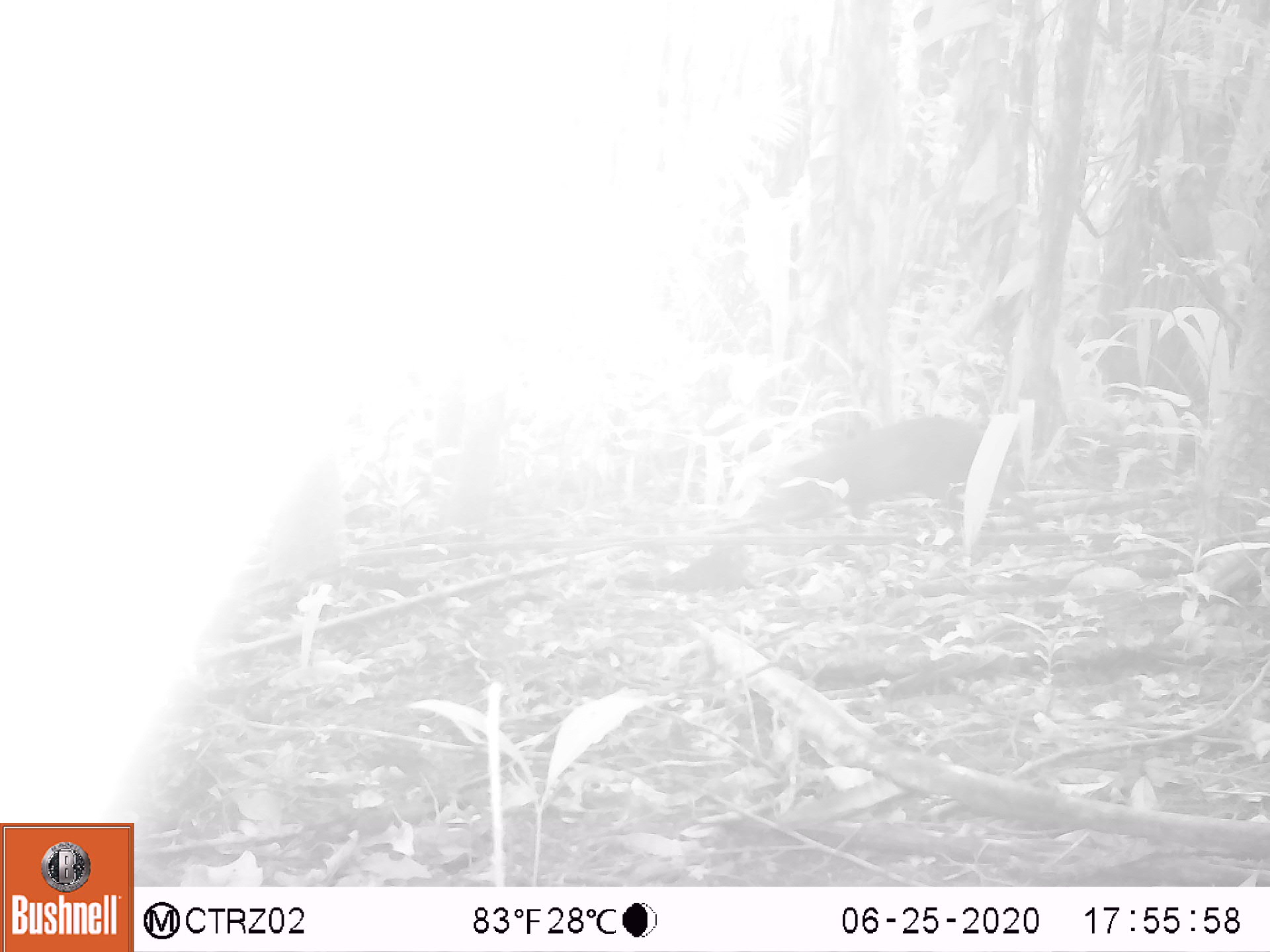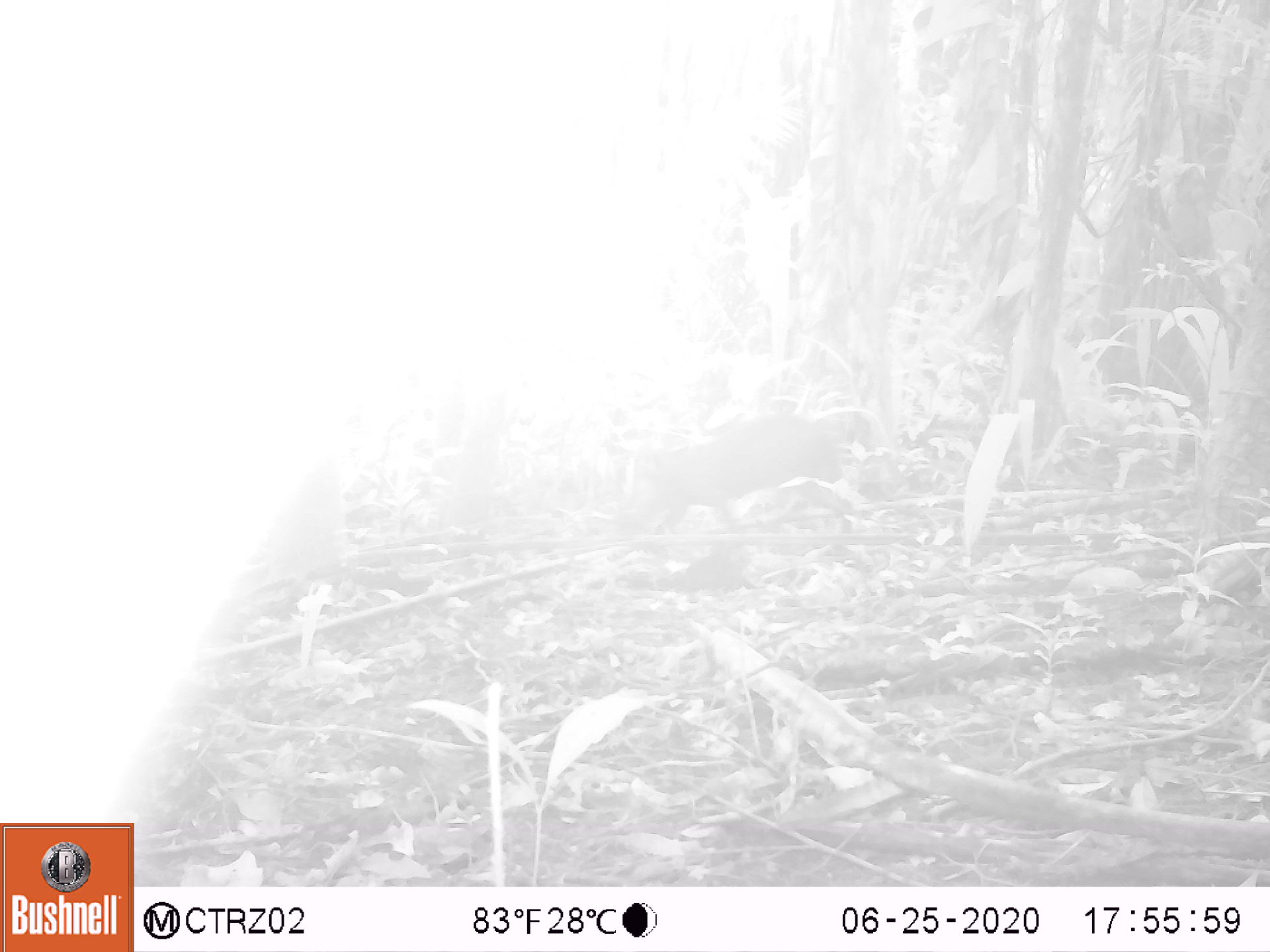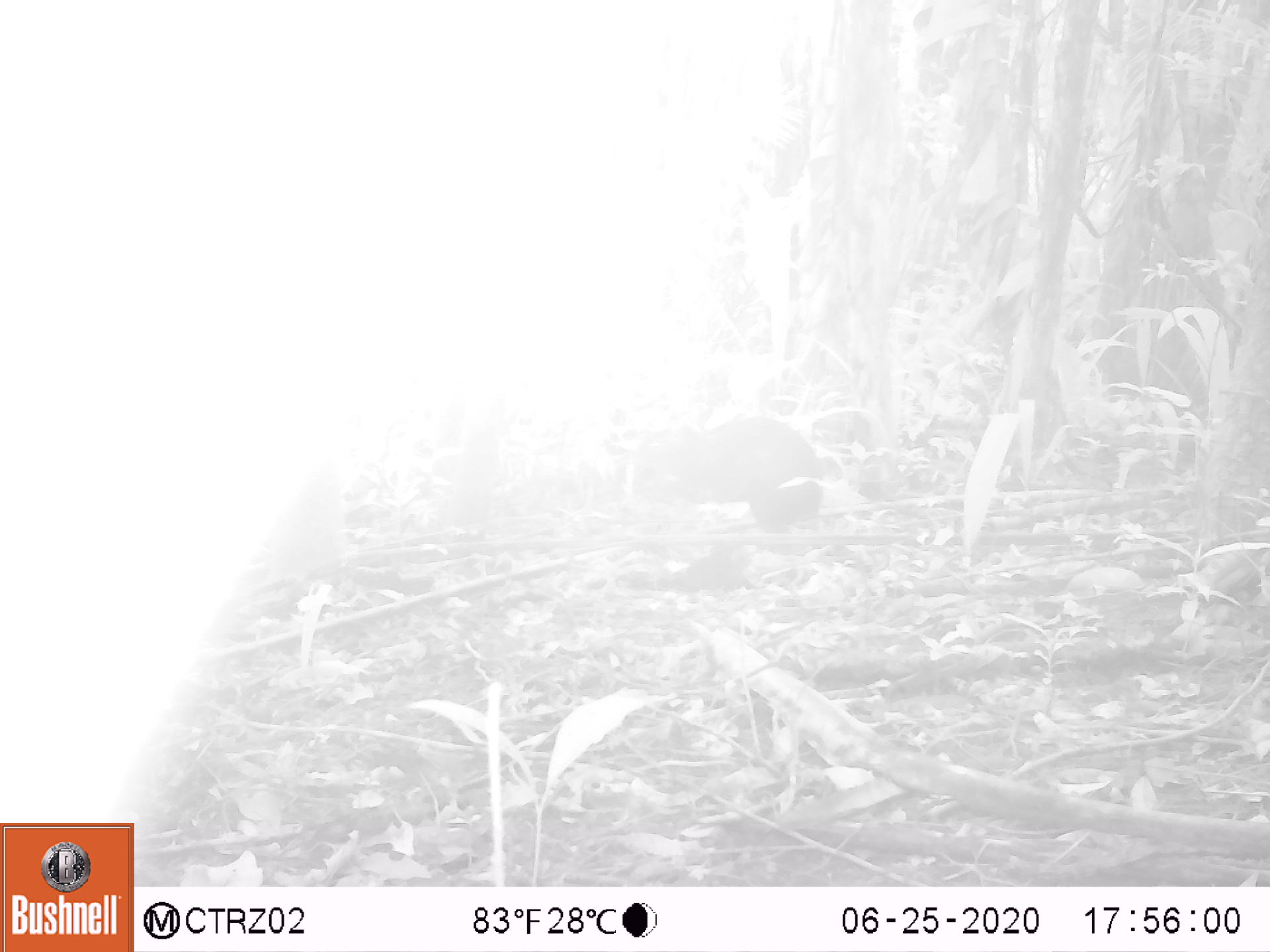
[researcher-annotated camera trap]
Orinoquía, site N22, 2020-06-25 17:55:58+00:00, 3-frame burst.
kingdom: Animalia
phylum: Chordata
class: Mammalia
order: Rodentia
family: Dasyproctidae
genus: Dasyprocta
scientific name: Dasyprocta fuliginosa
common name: black agouti